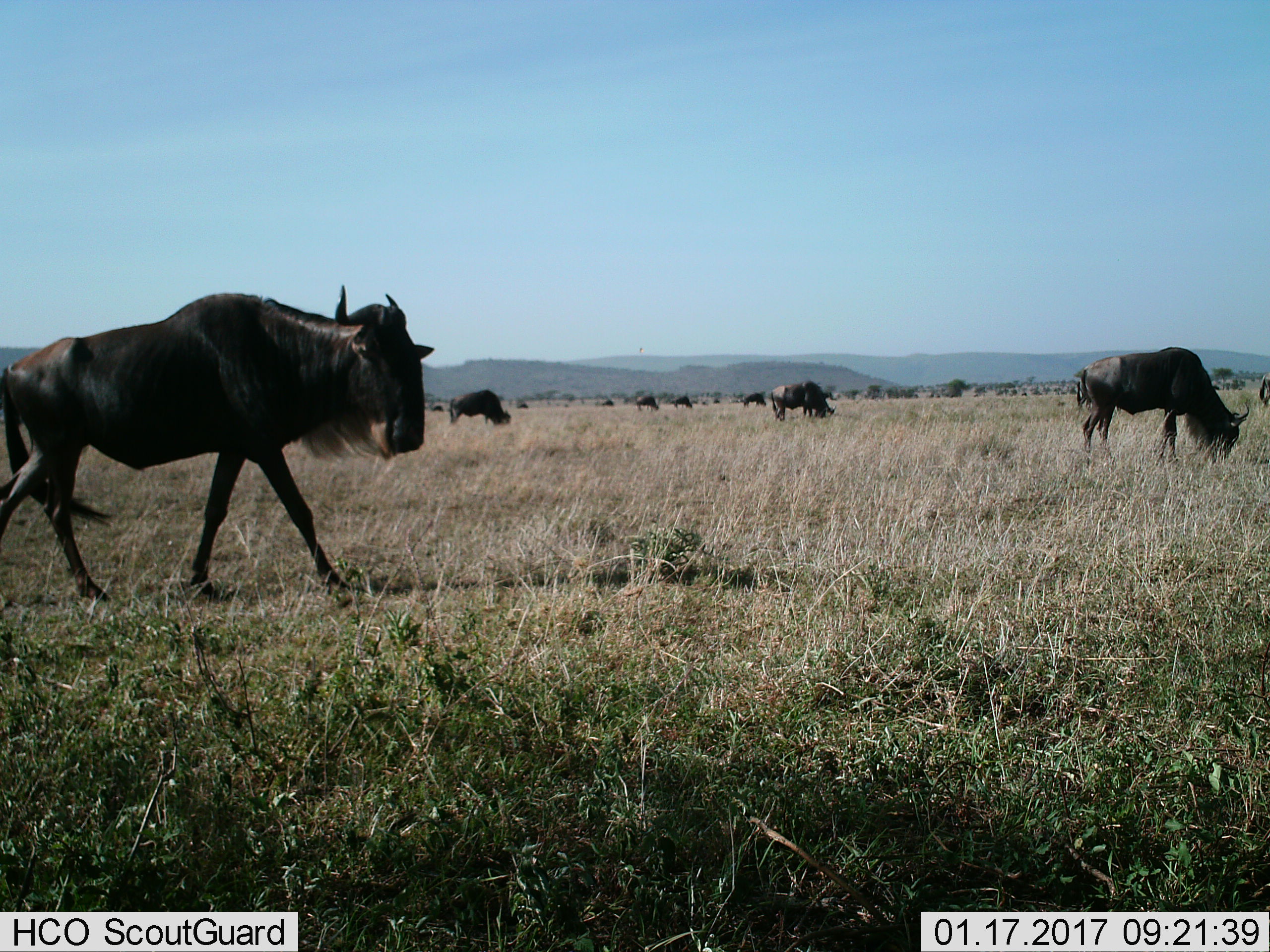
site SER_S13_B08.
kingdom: Animalia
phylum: Chordata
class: Mammalia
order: Artiodactyla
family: Bovidae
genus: Connochaetes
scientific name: Connochaetes taurinus taurinus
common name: blue wildebeest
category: wildebeestblue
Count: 11-50.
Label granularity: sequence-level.